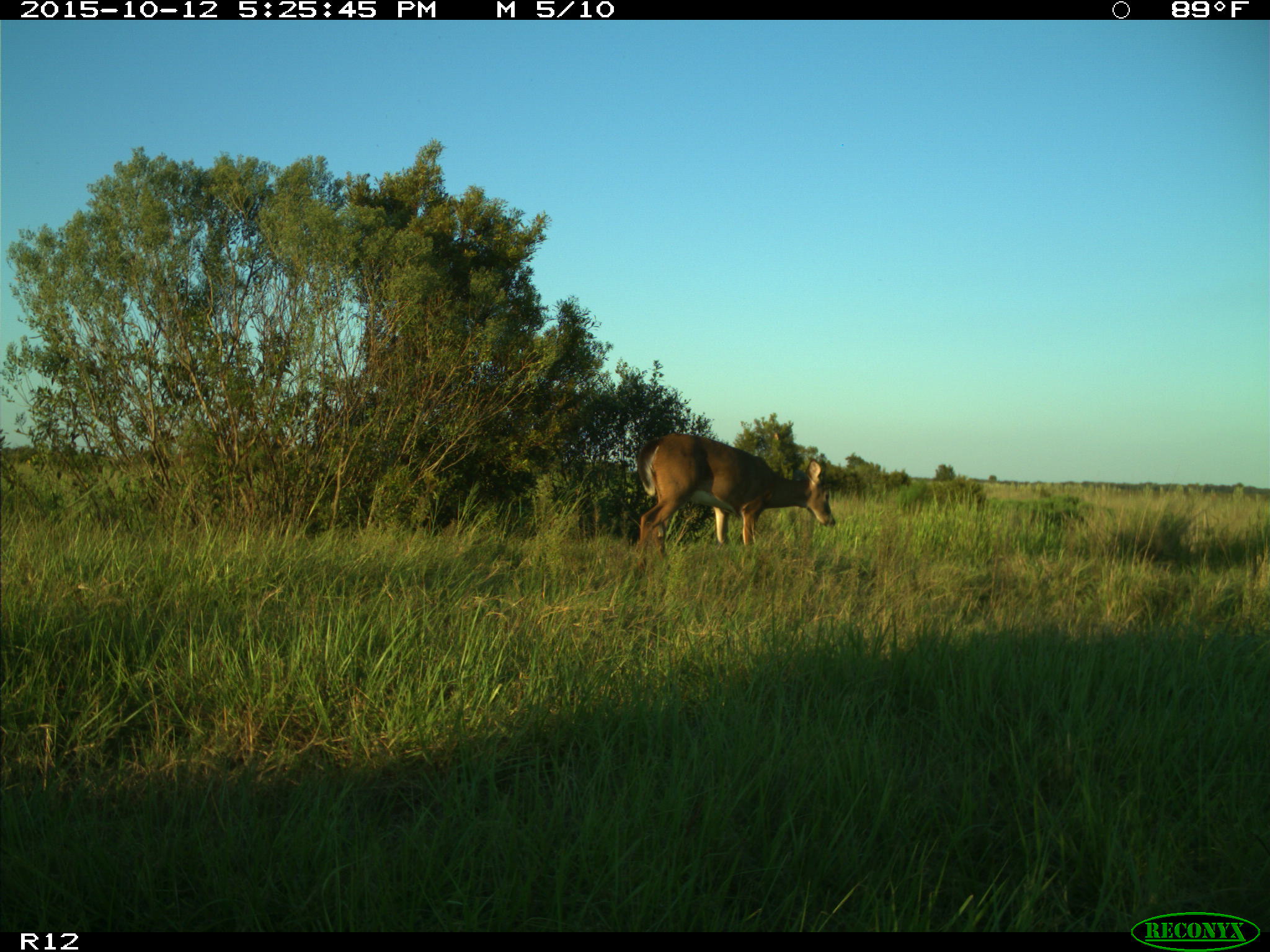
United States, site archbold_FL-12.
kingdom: Animalia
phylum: Chordata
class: Mammalia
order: Artiodactyla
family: Cervidae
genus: Odocoileus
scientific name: Odocoileus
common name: deer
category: unidentified deer